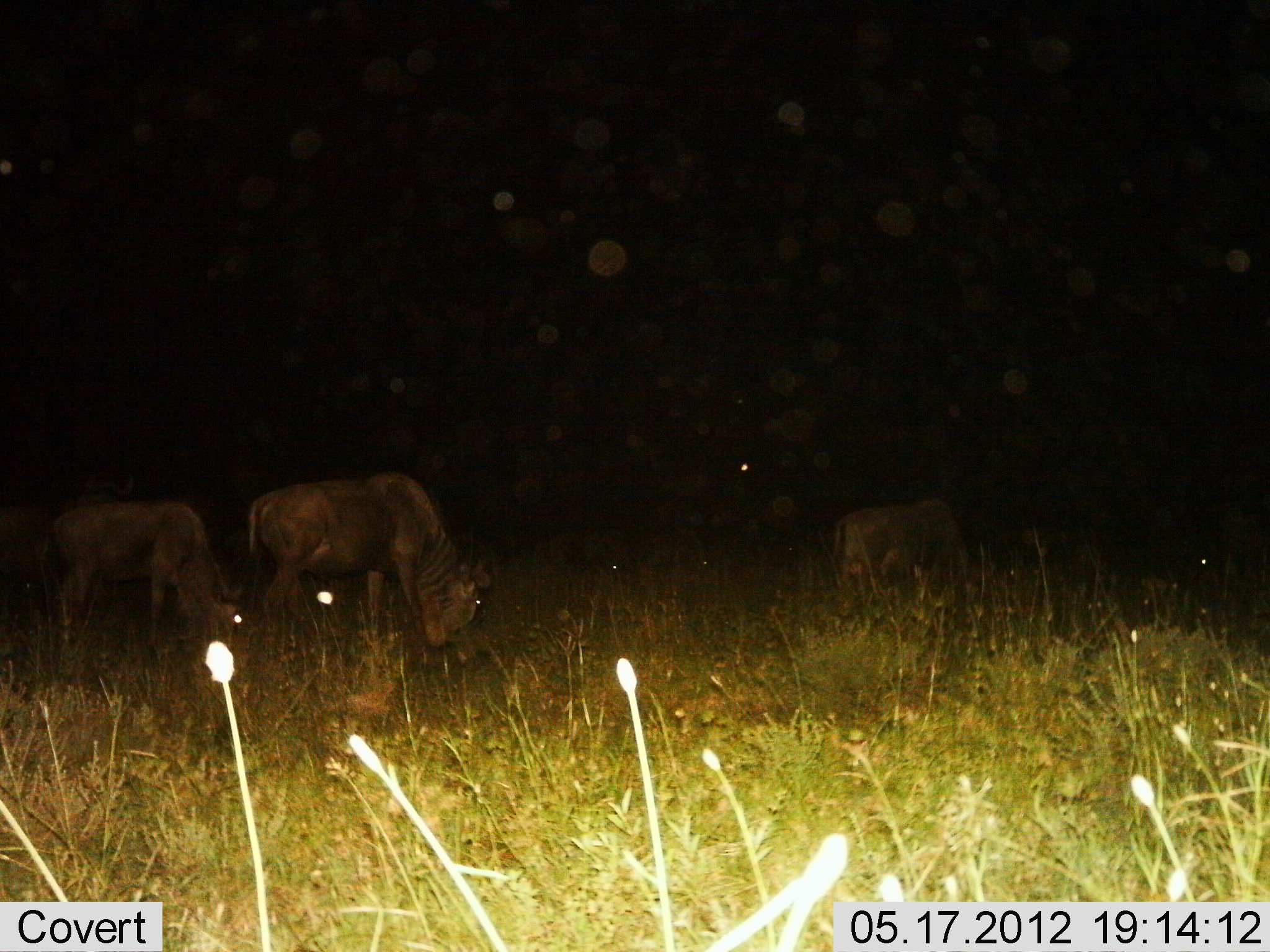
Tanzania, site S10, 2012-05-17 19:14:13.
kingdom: Animalia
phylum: Chordata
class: Mammalia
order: Artiodactyla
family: Bovidae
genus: Connochaetes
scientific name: Connochaetes taurinus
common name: blue wildebeest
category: wildebeest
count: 3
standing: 40%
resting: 0%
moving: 0%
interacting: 0%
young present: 0%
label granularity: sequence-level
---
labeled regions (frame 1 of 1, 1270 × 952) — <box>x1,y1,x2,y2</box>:
animal: <box>248,473,490,647</box>; <box>42,501,244,647</box>; <box>834,502,961,593</box>